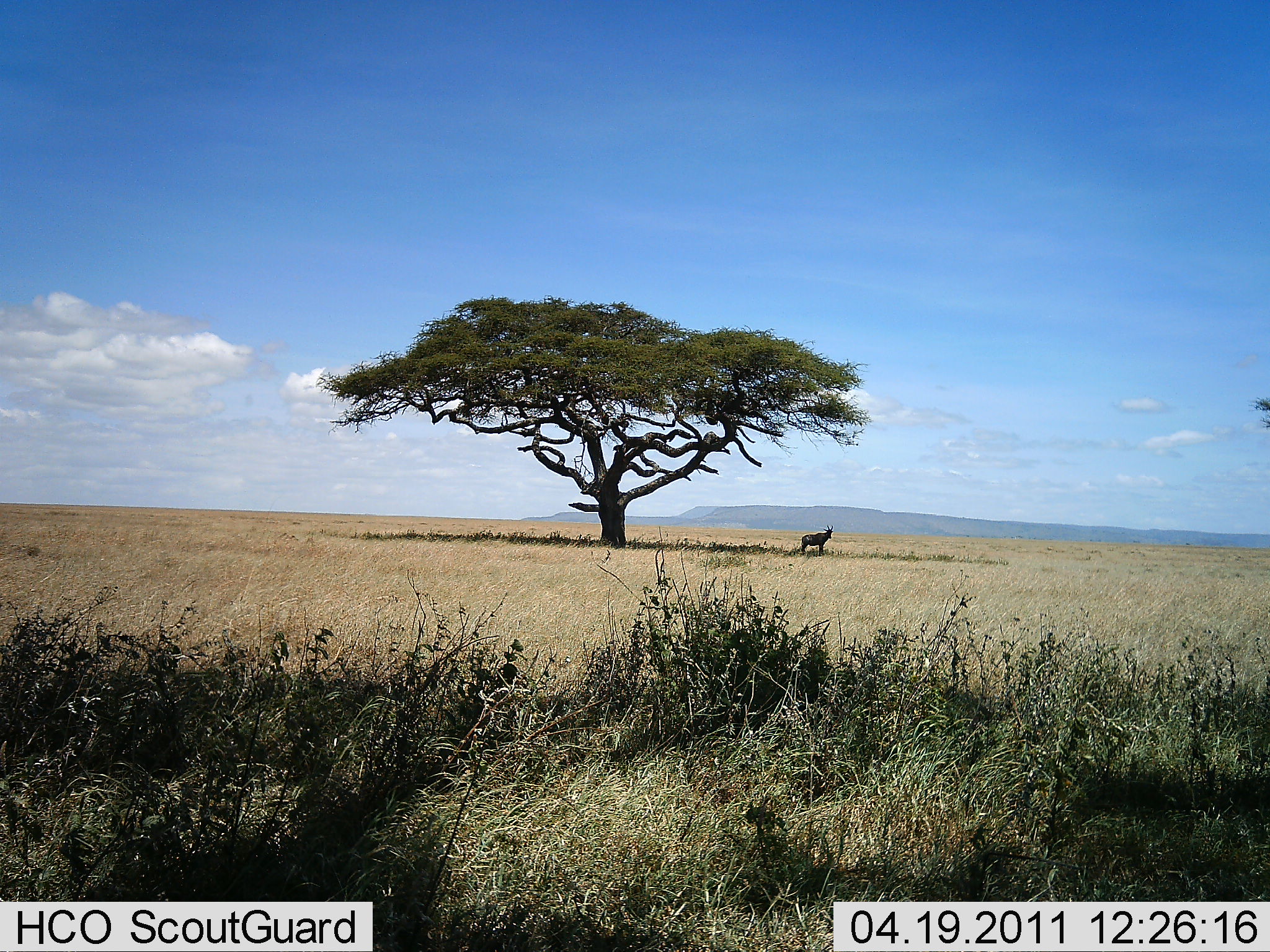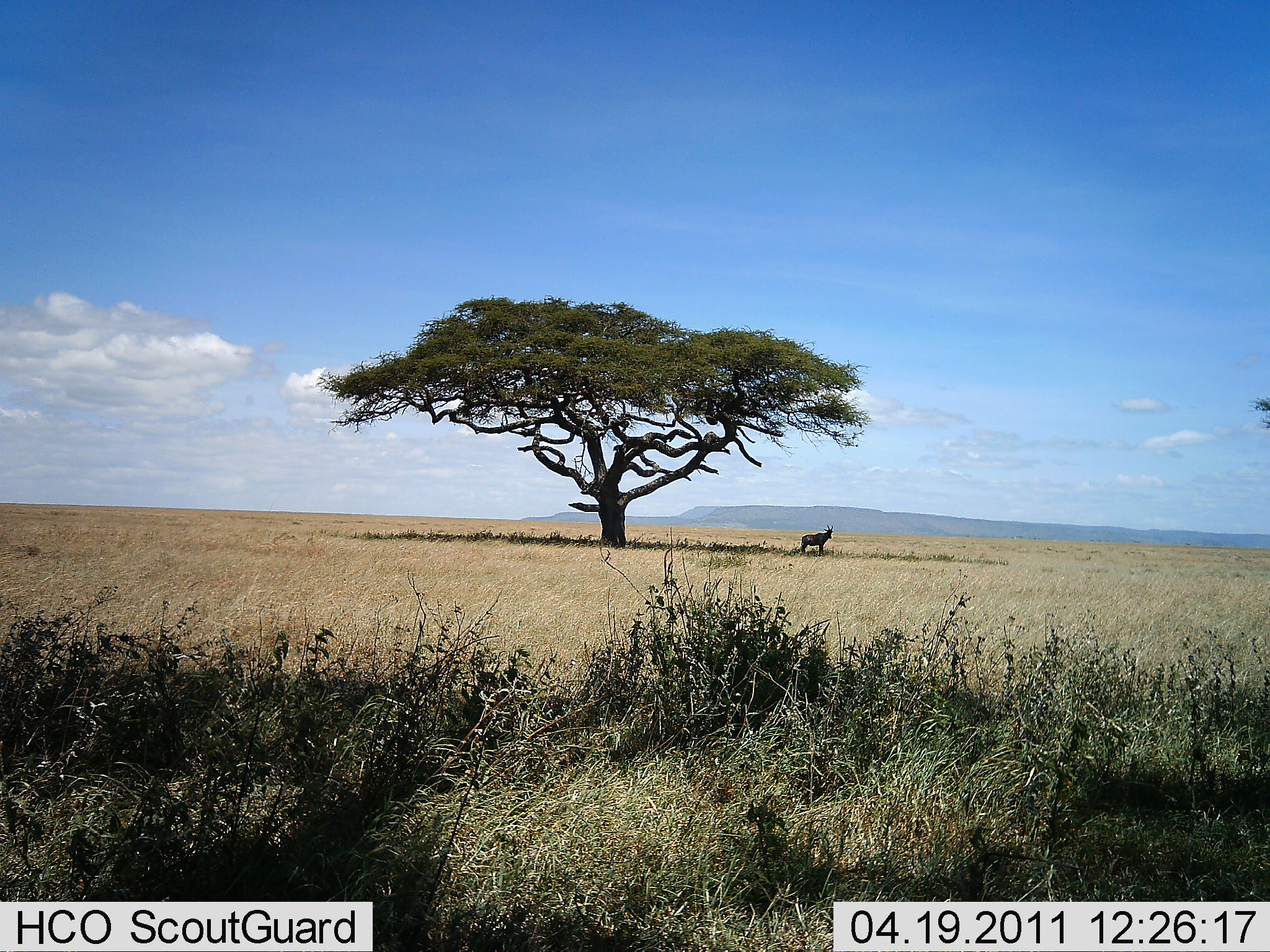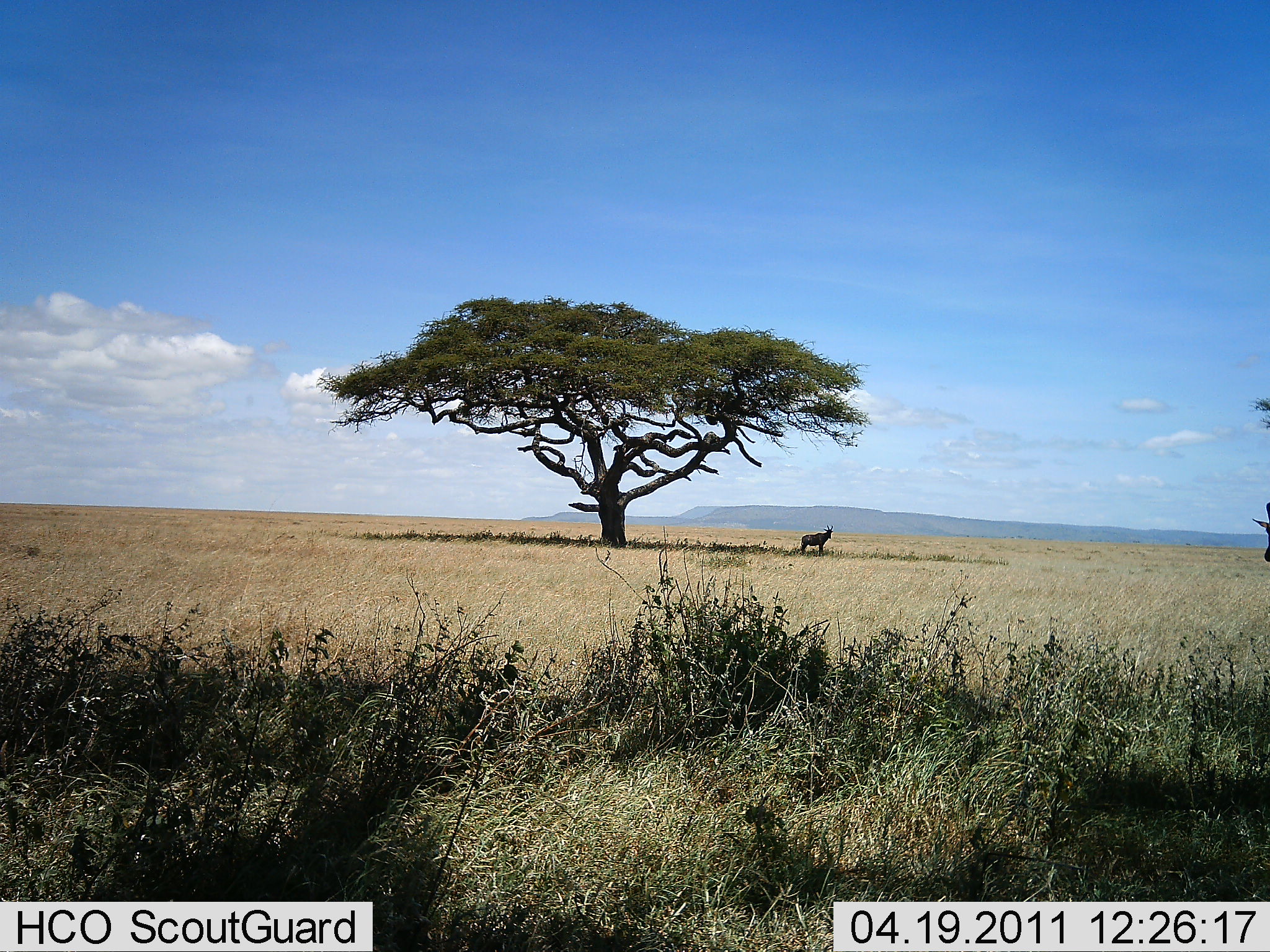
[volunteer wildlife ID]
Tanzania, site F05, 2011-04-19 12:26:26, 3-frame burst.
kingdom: Animalia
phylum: Chordata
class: Mammalia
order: Artiodactyla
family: Bovidae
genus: Connochaetes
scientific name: Connochaetes taurinus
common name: blue wildebeest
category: wildebeest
Wildebeest (blue wildebeest) (Connochaetes taurinus), count 1. Behavior (volunteer vote fractions): standing 100%, resting 0%, moving 22%, interacting 0%. Young present (vote fraction): 0%. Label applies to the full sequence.